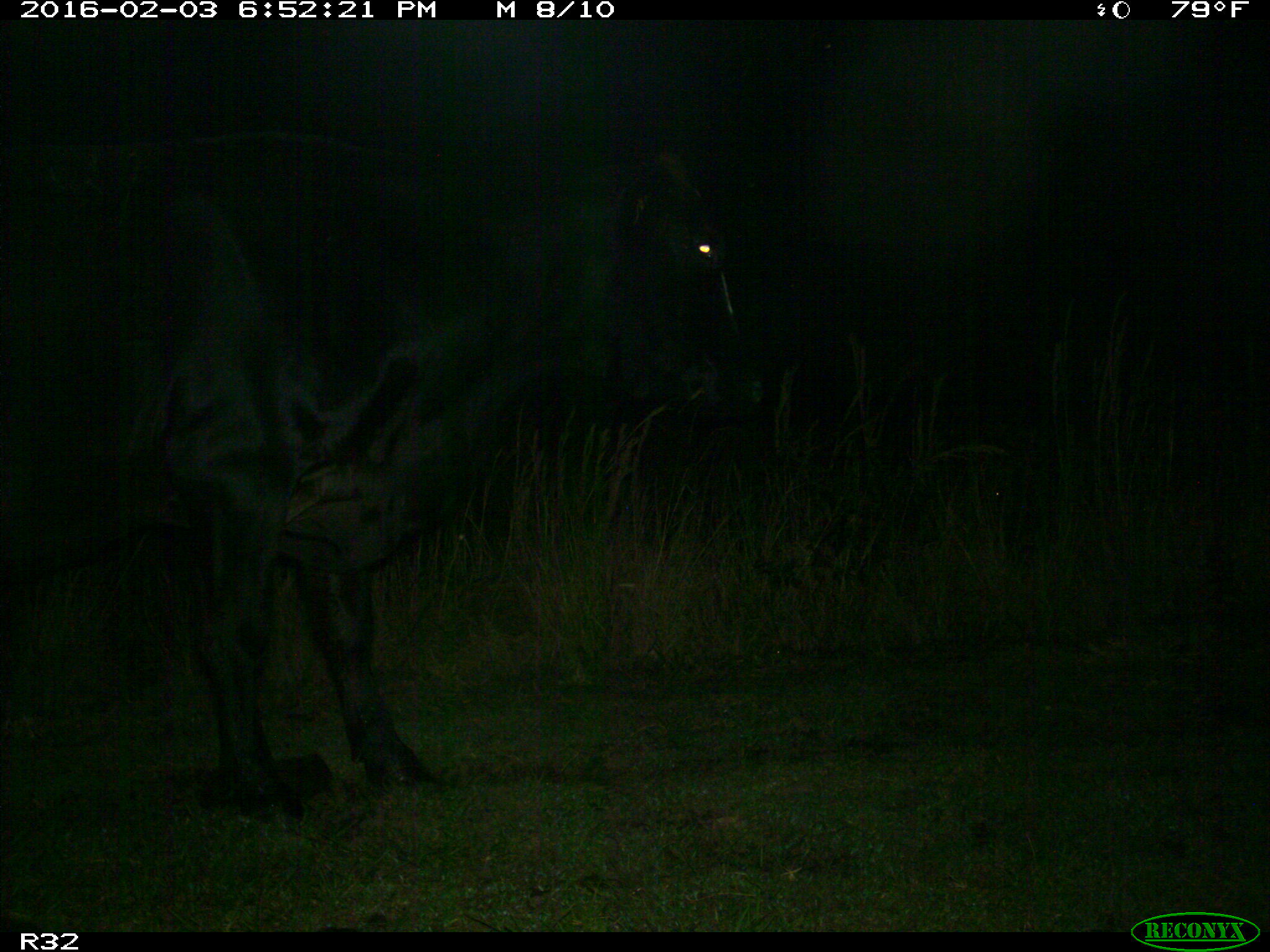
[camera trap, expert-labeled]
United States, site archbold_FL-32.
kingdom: Animalia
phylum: Chordata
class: Mammalia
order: Artiodactyla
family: Bovidae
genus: Bos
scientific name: Bos taurus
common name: domestic cow